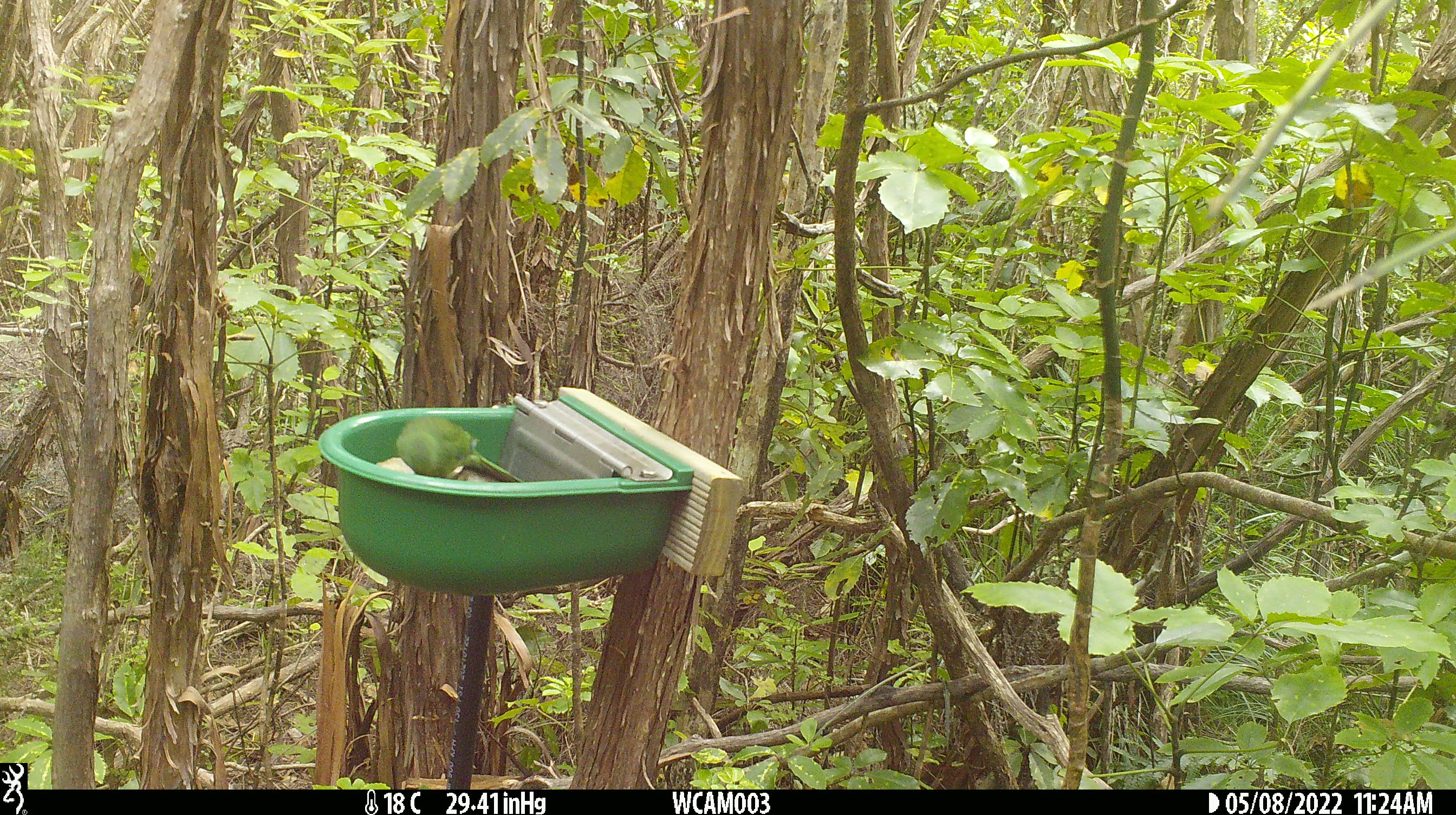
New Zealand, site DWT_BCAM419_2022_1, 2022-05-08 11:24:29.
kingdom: Animalia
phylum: Chordata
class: Aves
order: Psittaciformes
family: Psittaculidae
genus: Cyanoramphus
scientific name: Cyanoramphus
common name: parakeet